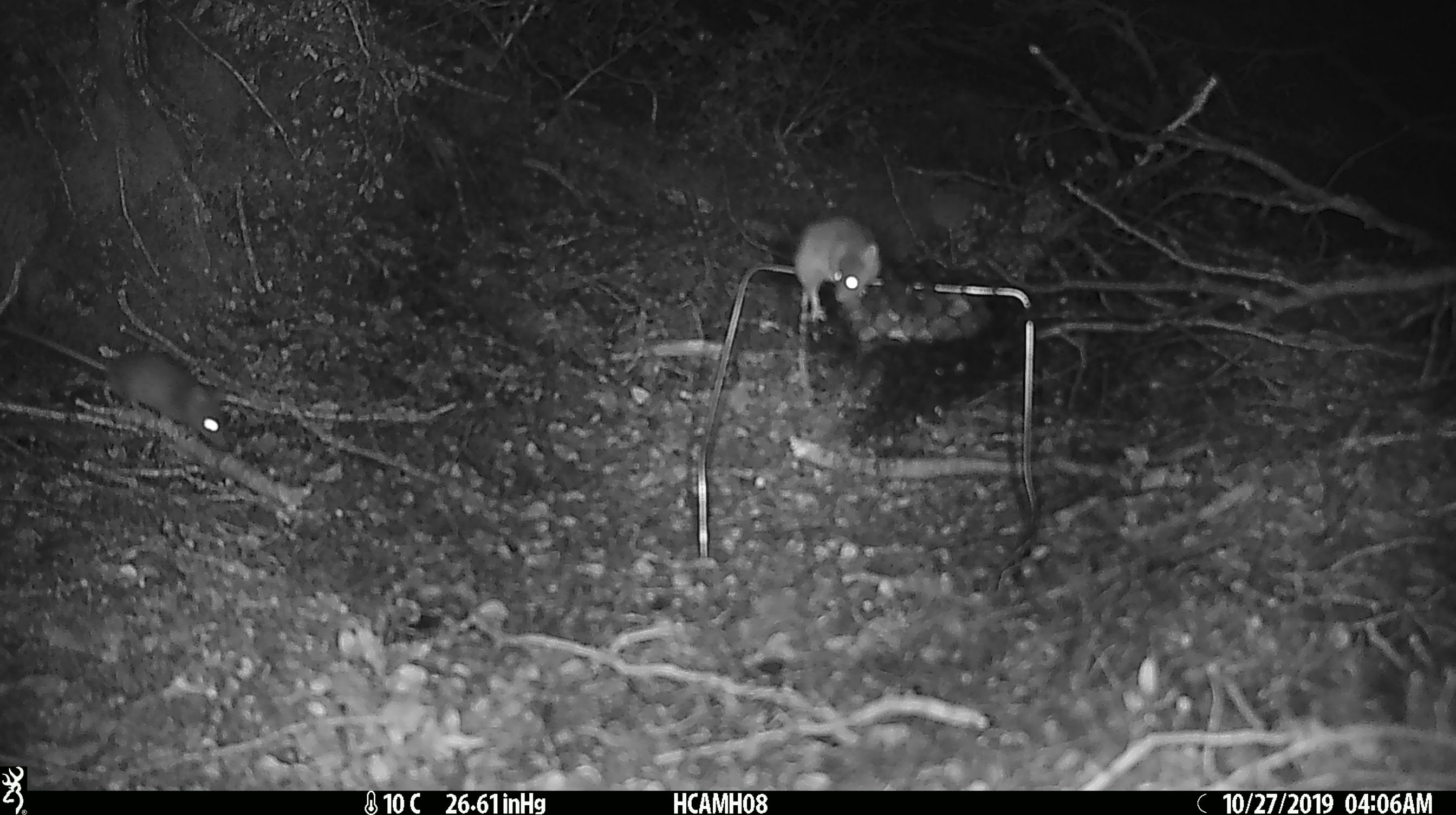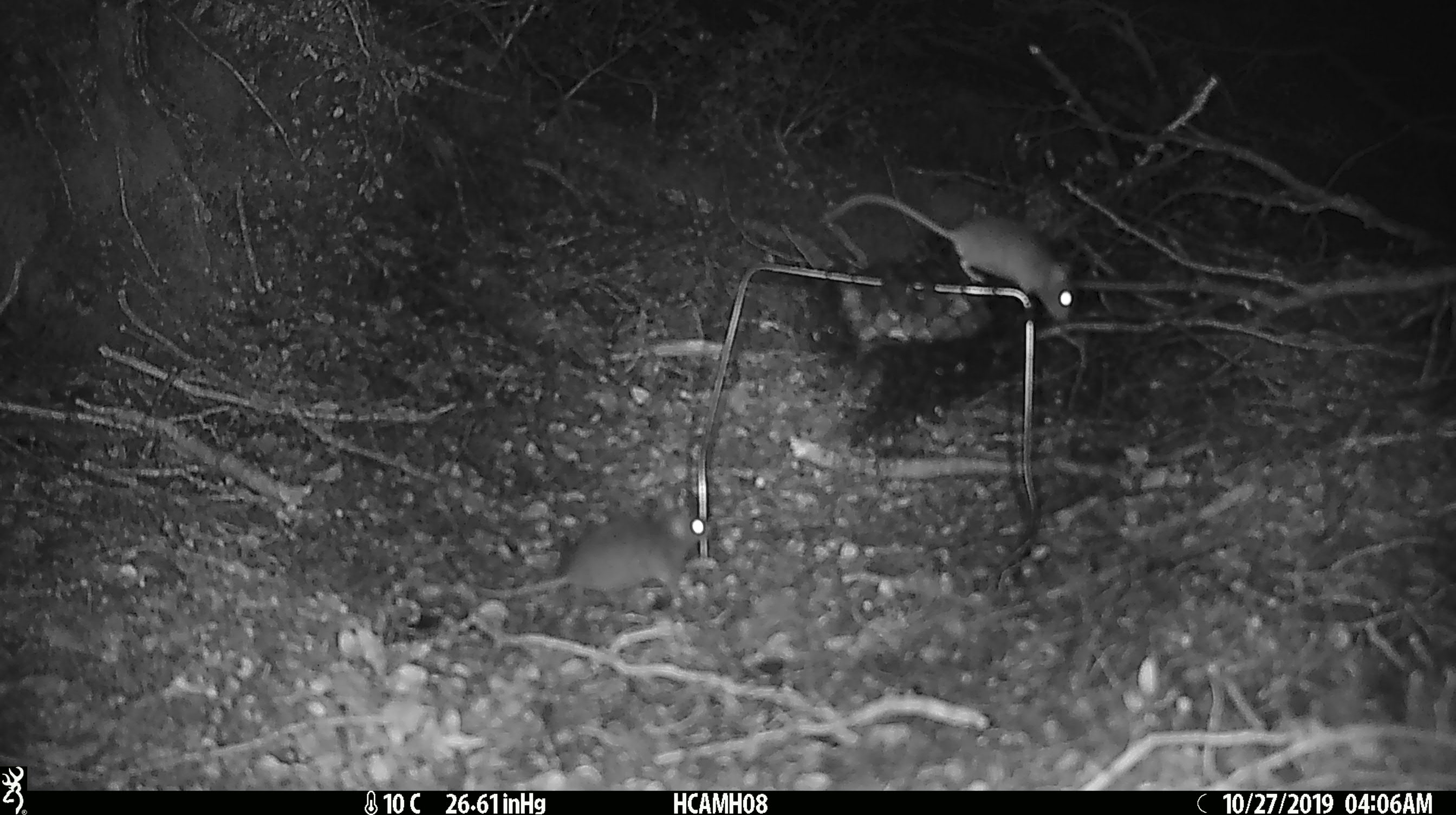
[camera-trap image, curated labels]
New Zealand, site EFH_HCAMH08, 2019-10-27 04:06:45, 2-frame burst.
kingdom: Animalia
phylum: Chordata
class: Mammalia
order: Rodentia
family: Muridae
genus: Mus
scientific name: Mus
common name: mouse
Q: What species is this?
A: Mouse (Mus).